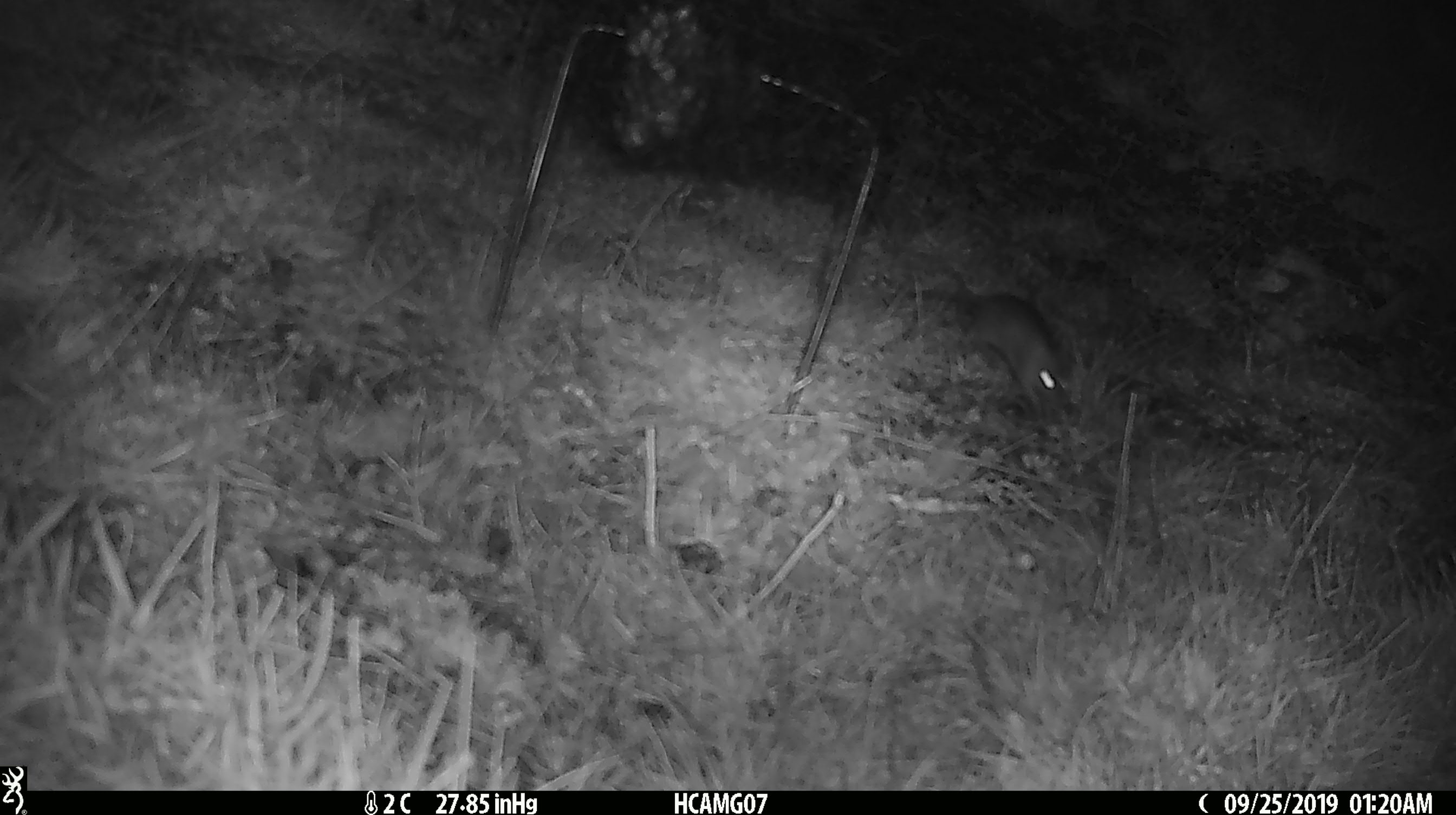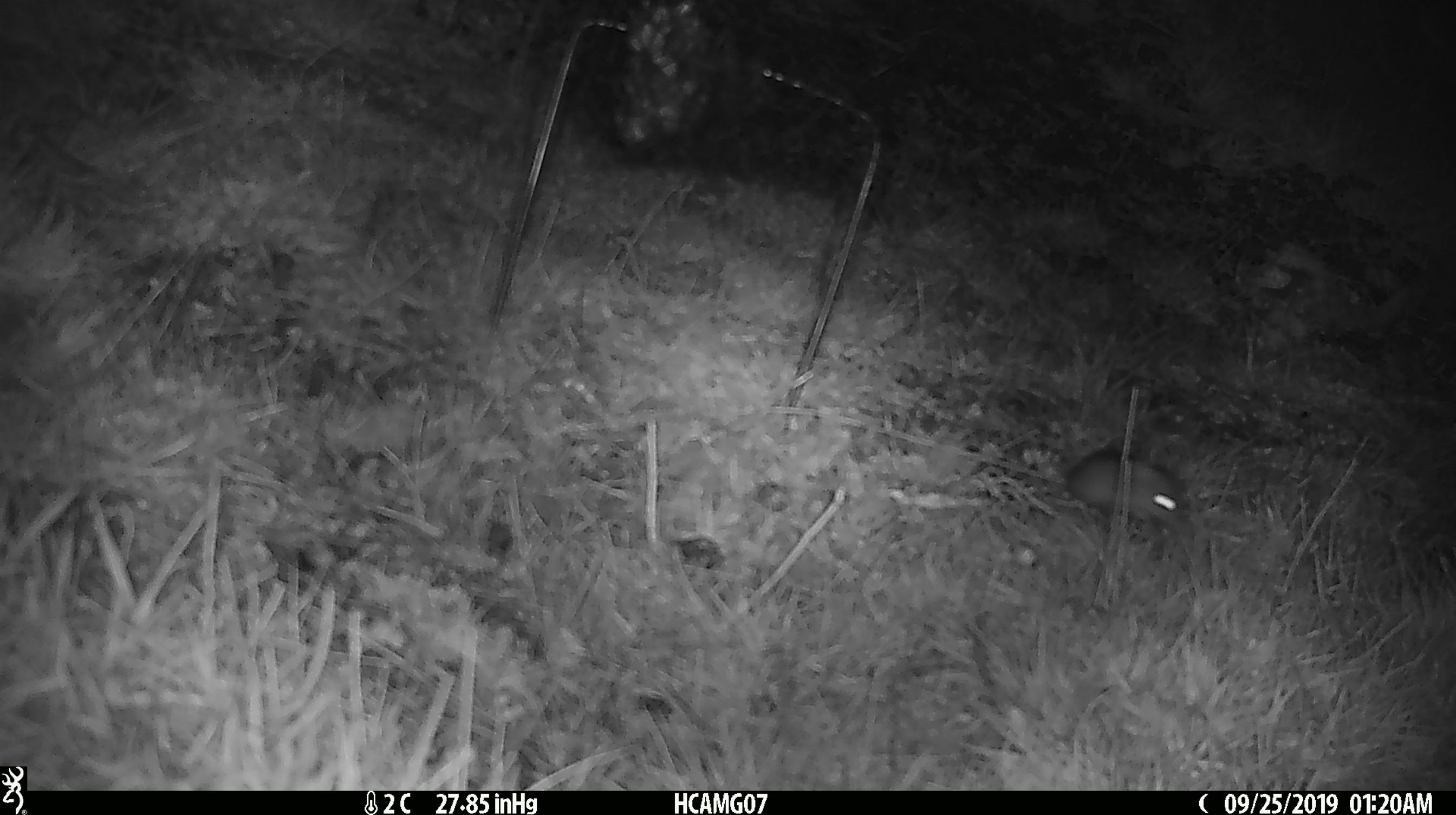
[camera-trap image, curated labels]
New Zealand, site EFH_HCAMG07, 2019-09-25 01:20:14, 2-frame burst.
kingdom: Animalia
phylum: Chordata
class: Mammalia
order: Rodentia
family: Muridae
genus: Mus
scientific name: Mus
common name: mouse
Mouse (Mus).